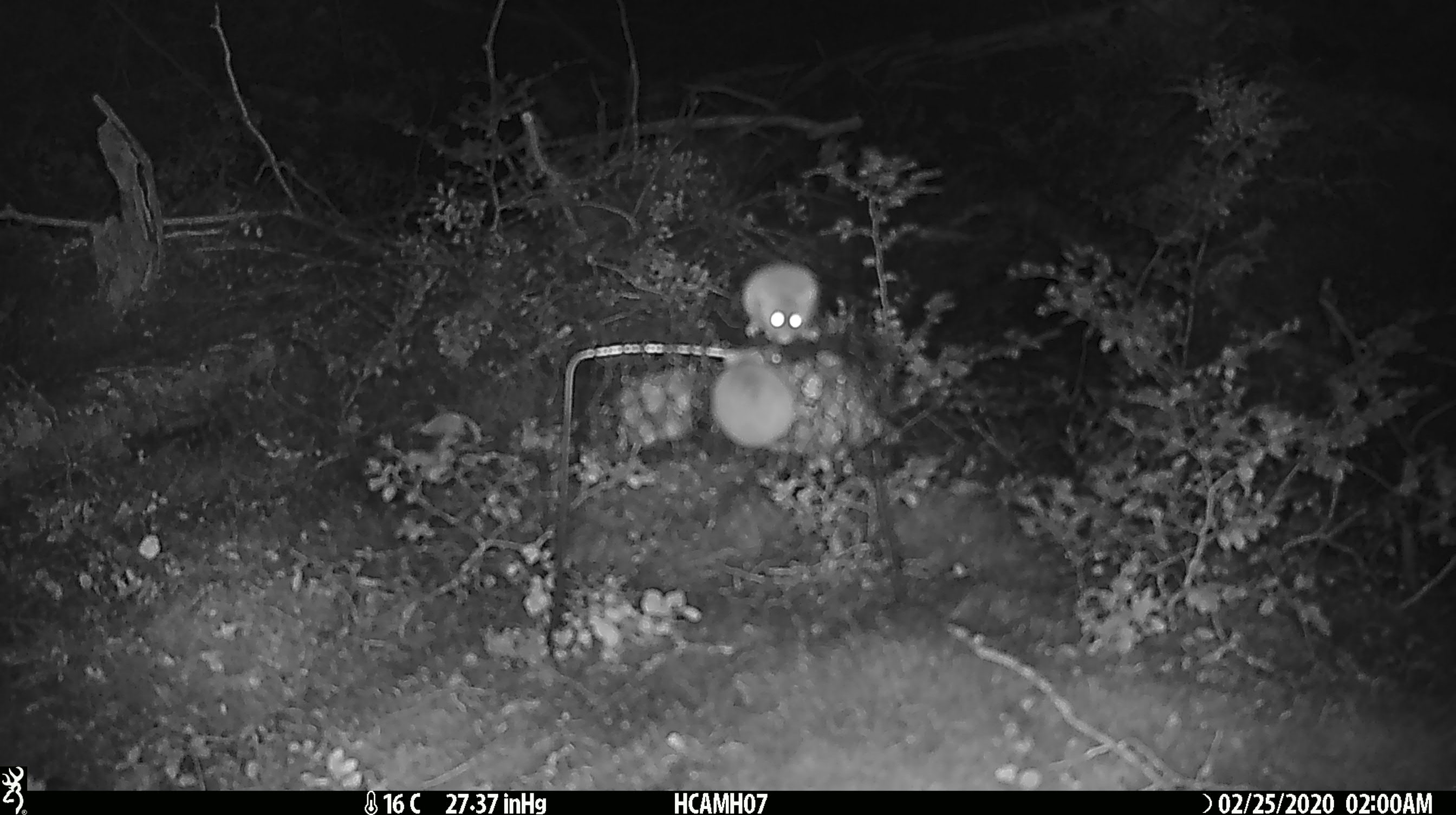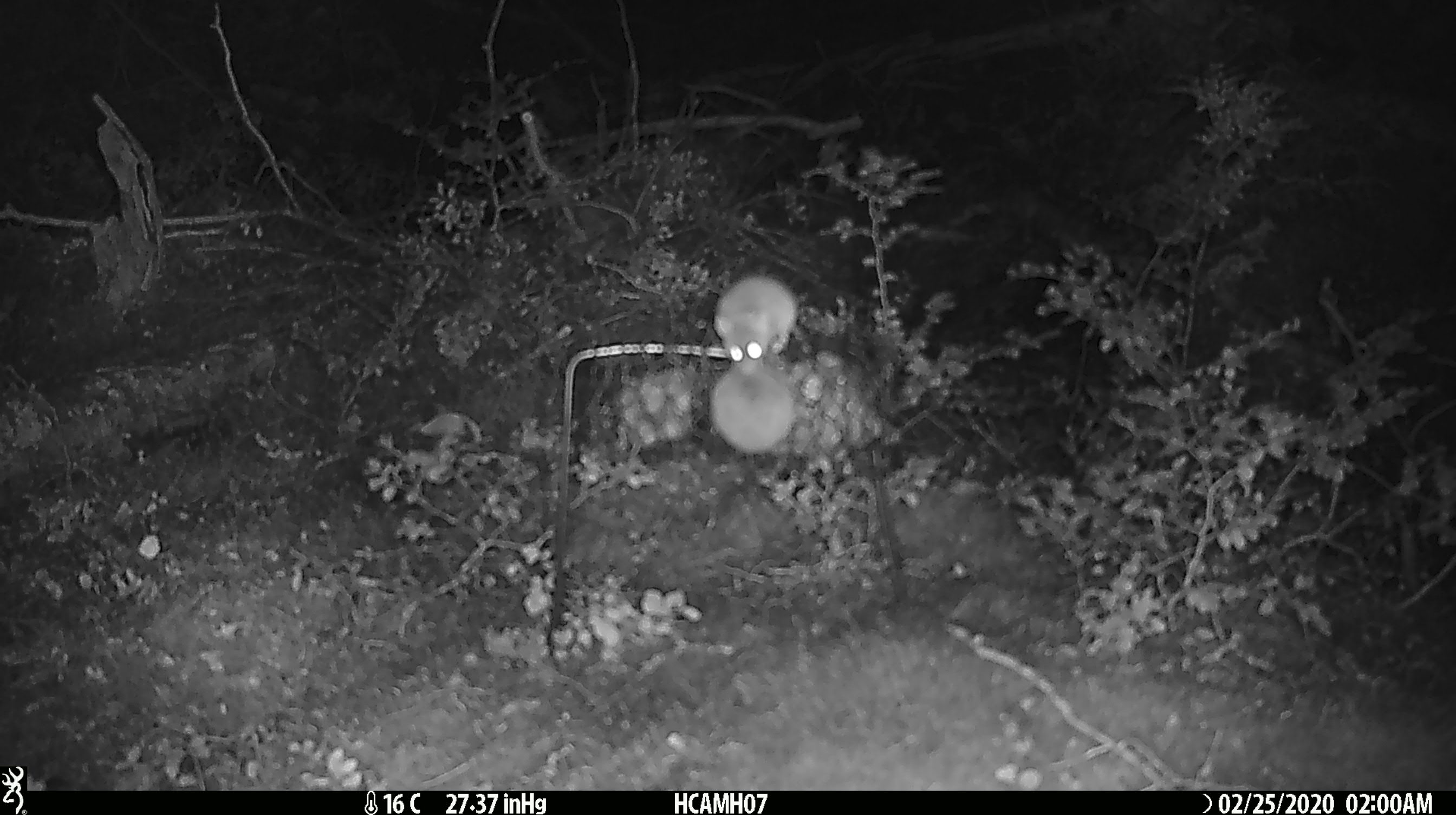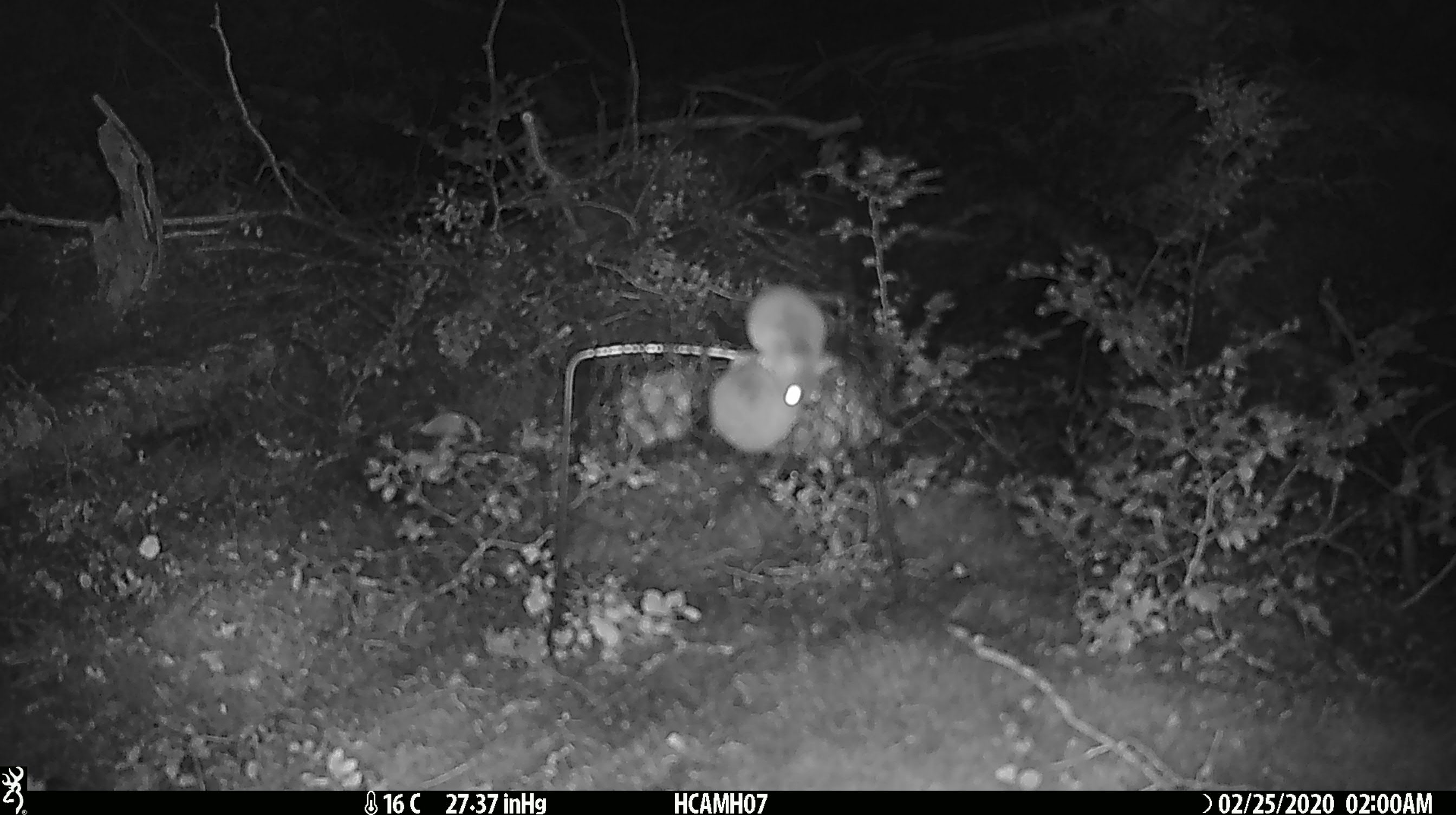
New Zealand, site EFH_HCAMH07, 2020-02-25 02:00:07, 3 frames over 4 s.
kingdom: Animalia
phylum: Chordata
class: Mammalia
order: Rodentia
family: Muridae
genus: Mus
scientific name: Mus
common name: mouse